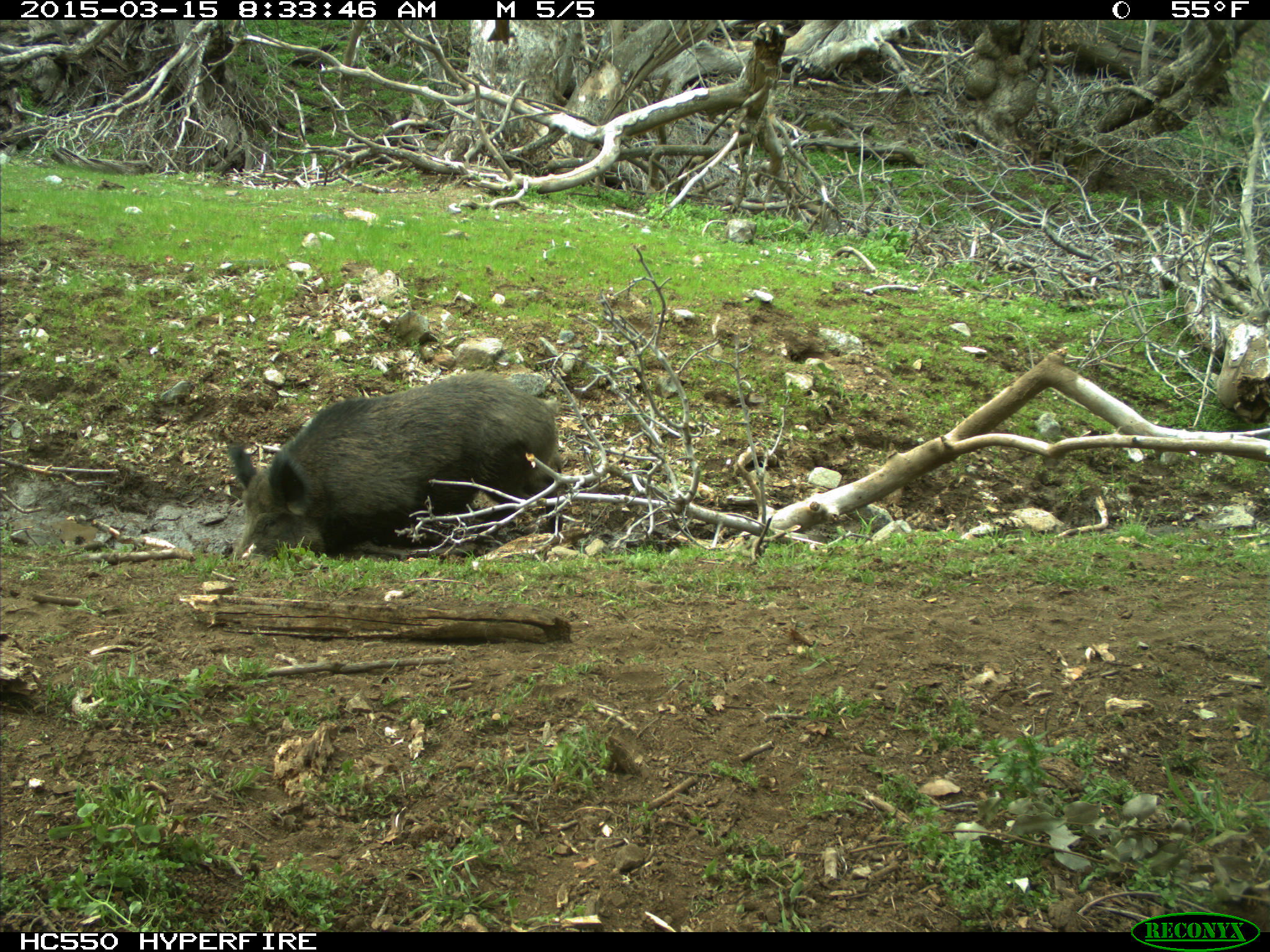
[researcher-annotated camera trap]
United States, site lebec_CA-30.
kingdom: Animalia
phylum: Chordata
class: Mammalia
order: Artiodactyla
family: Suidae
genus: Sus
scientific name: Sus scrofa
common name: wild boar